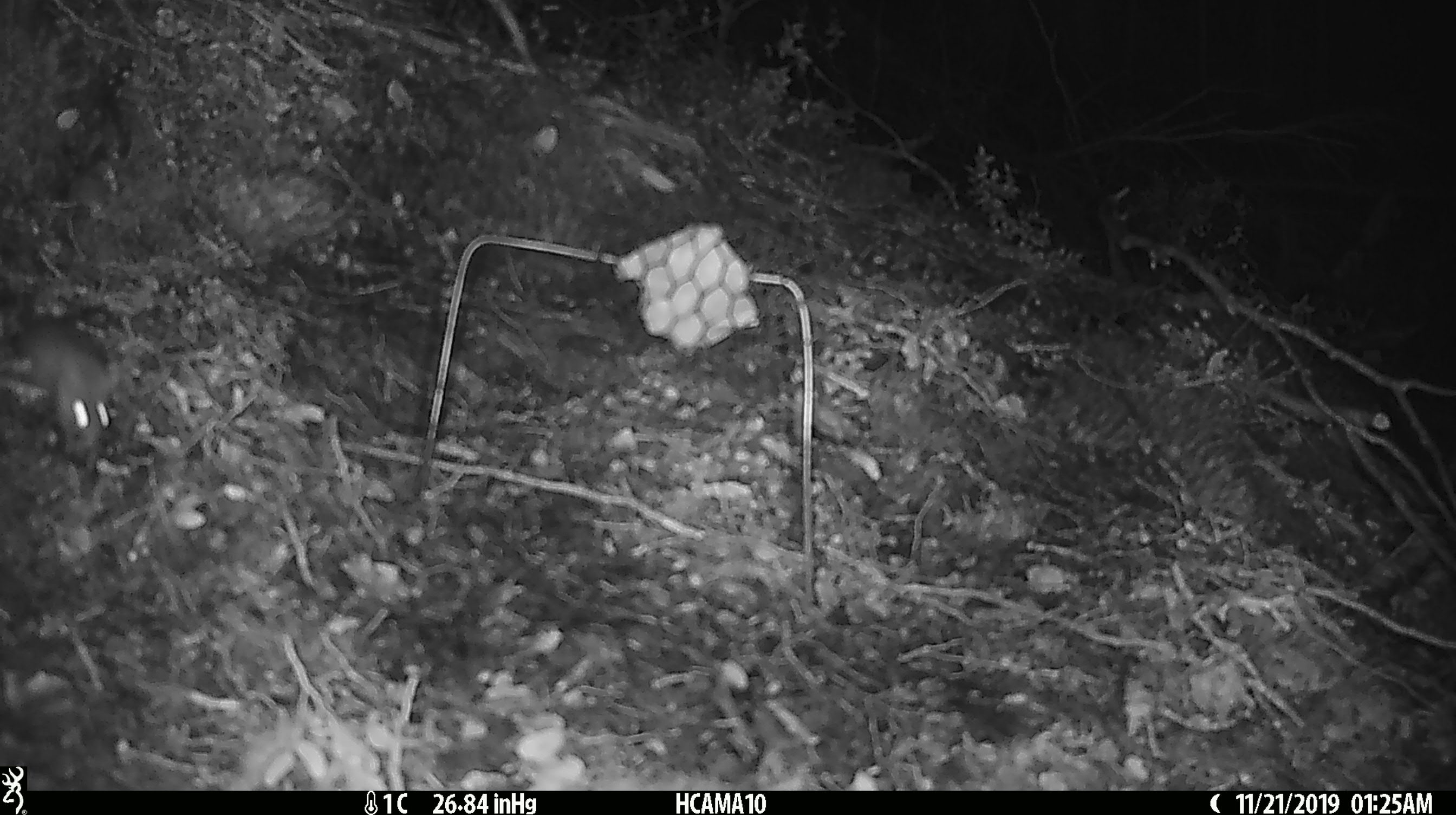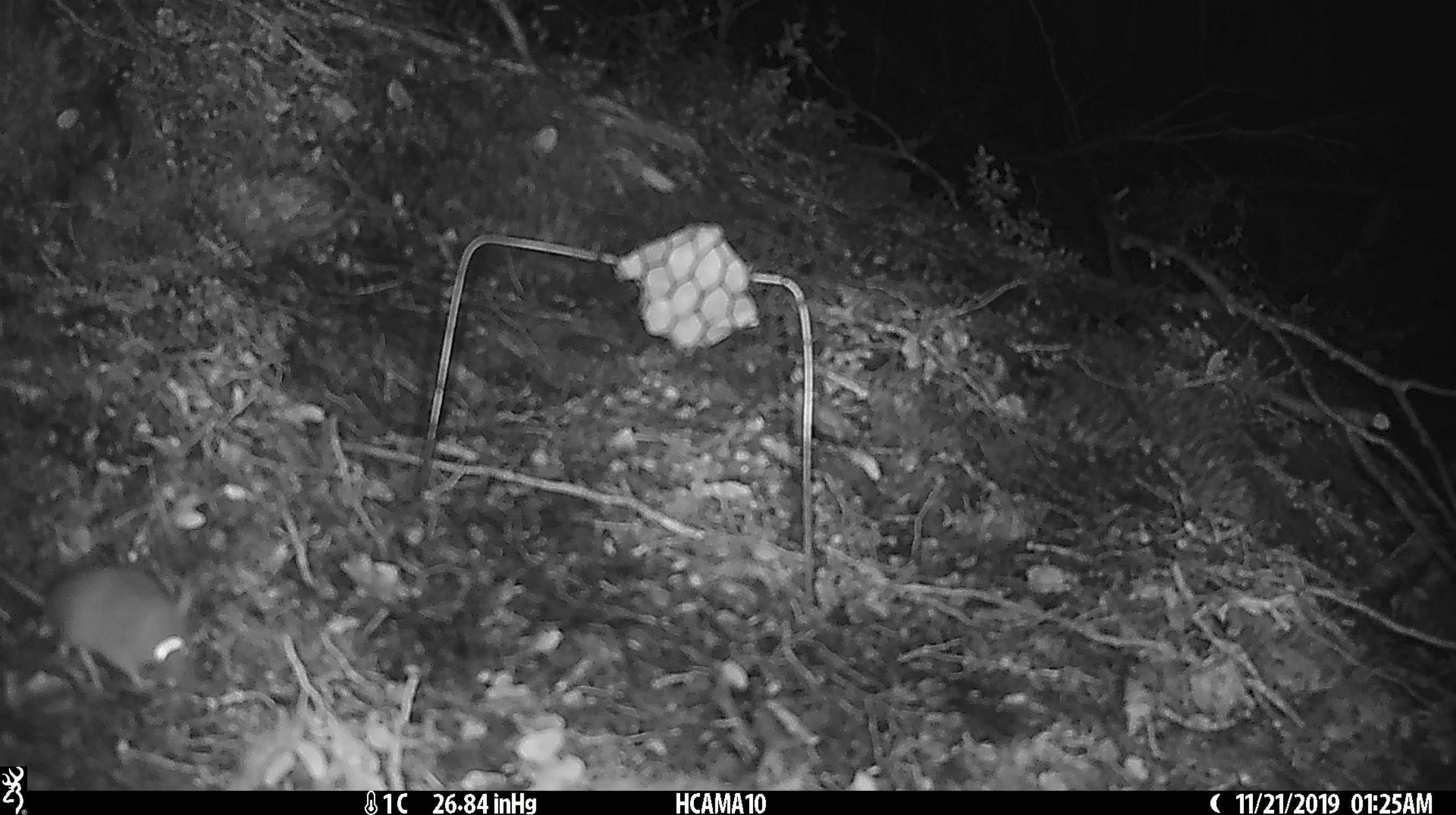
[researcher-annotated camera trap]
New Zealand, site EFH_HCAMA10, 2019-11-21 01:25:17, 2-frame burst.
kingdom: Animalia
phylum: Chordata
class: Mammalia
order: Rodentia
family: Muridae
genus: Mus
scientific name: Mus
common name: mouse